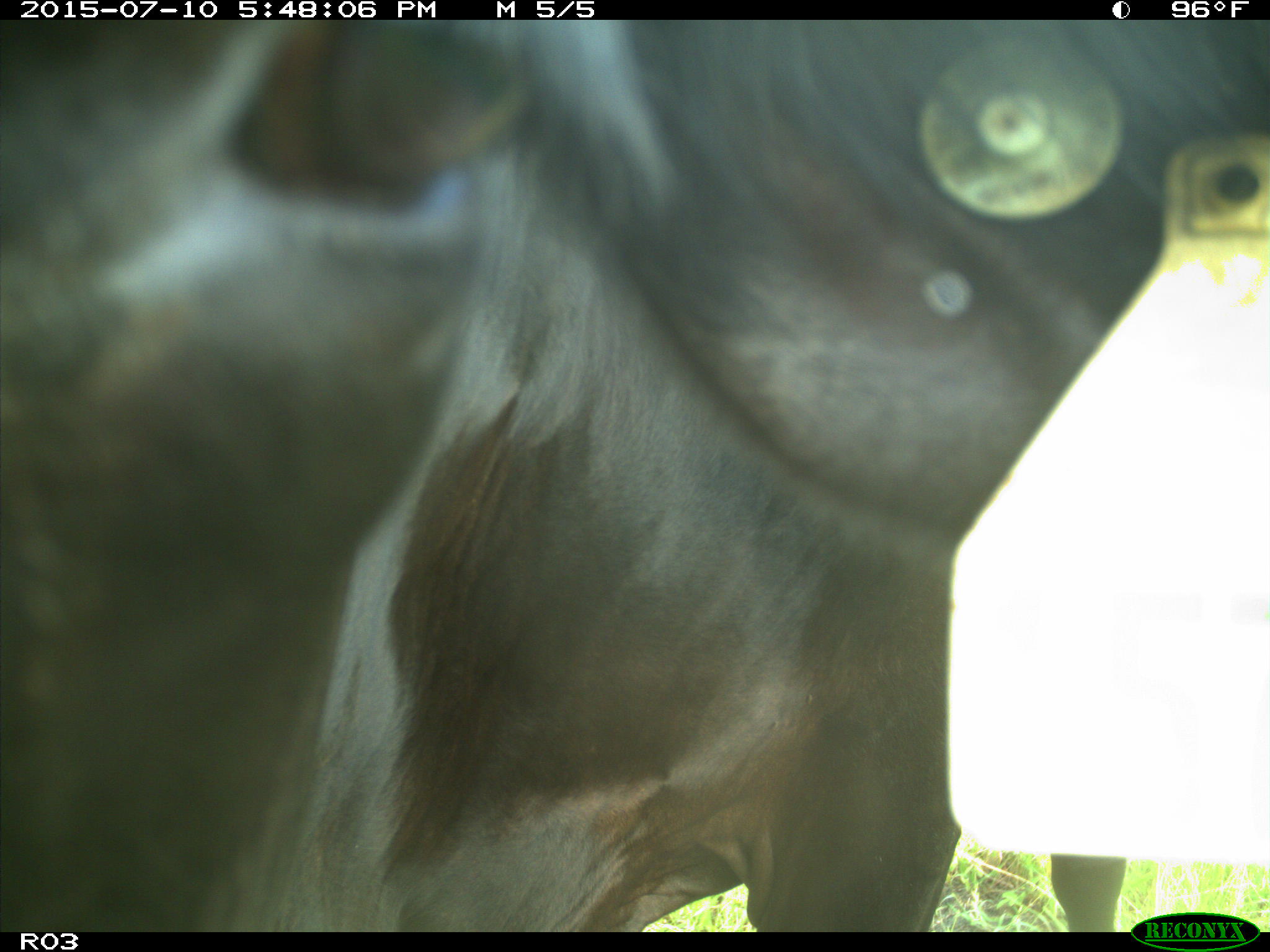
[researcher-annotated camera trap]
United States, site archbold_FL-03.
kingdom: Animalia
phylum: Chordata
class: Mammalia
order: Artiodactyla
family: Bovidae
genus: Bos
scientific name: Bos taurus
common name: domestic cow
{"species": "Bos taurus (domestic cow)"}